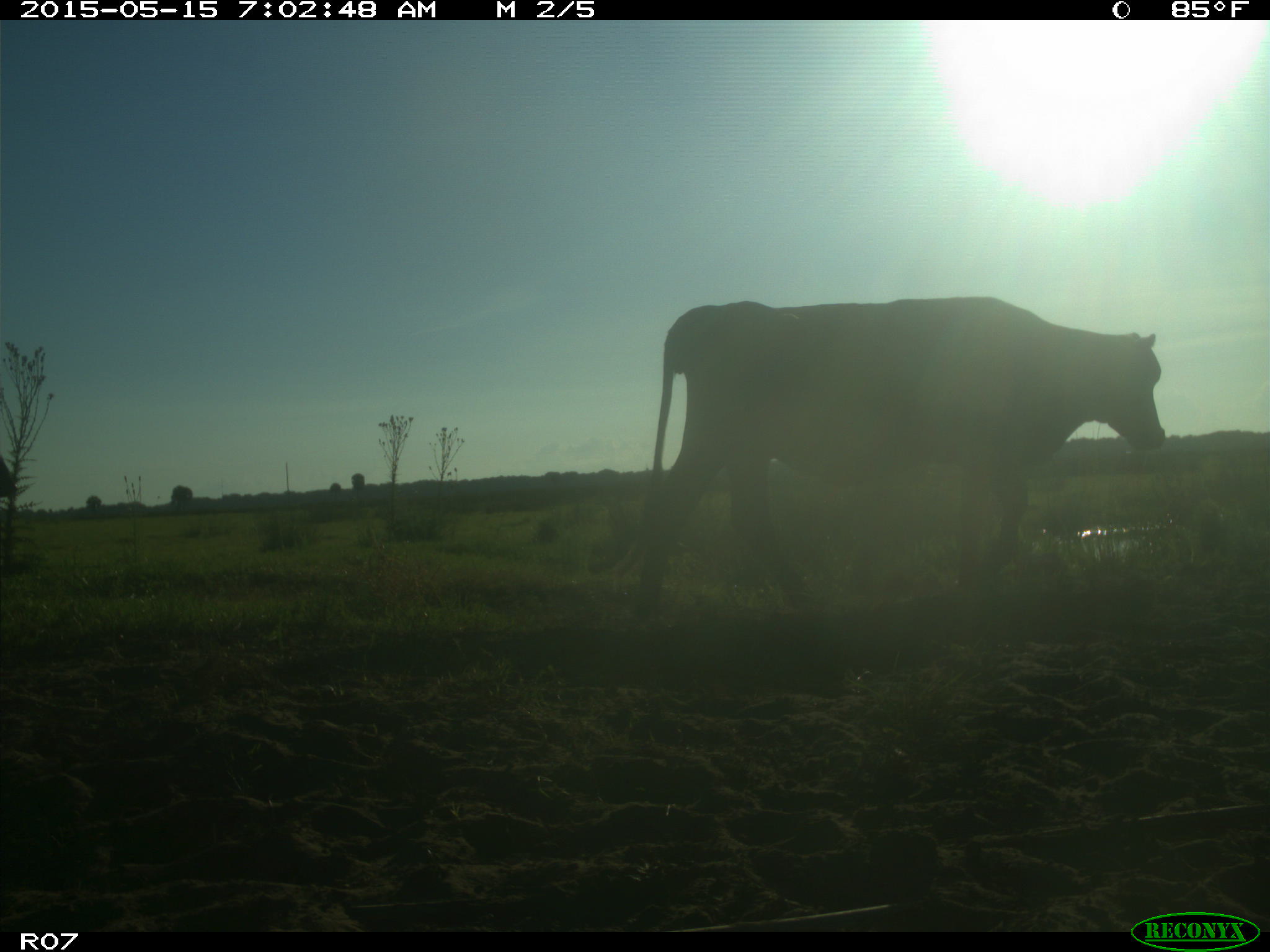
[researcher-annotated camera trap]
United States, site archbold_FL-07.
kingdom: Animalia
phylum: Chordata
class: Mammalia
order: Artiodactyla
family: Bovidae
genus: Bos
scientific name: Bos taurus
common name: domestic cow